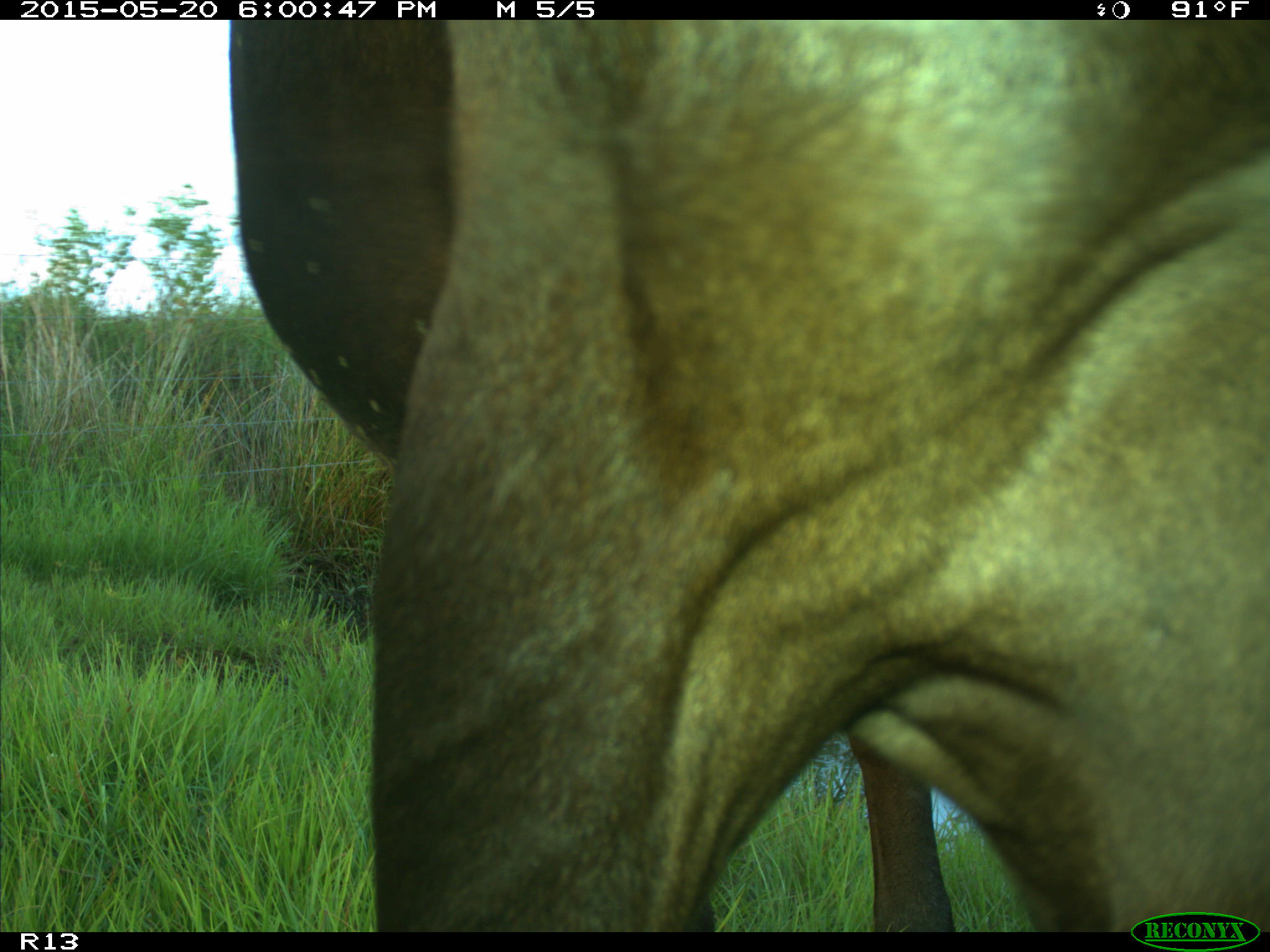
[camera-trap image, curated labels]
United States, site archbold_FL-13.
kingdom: Animalia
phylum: Chordata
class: Mammalia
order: Artiodactyla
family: Bovidae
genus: Bos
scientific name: Bos taurus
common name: domestic cow